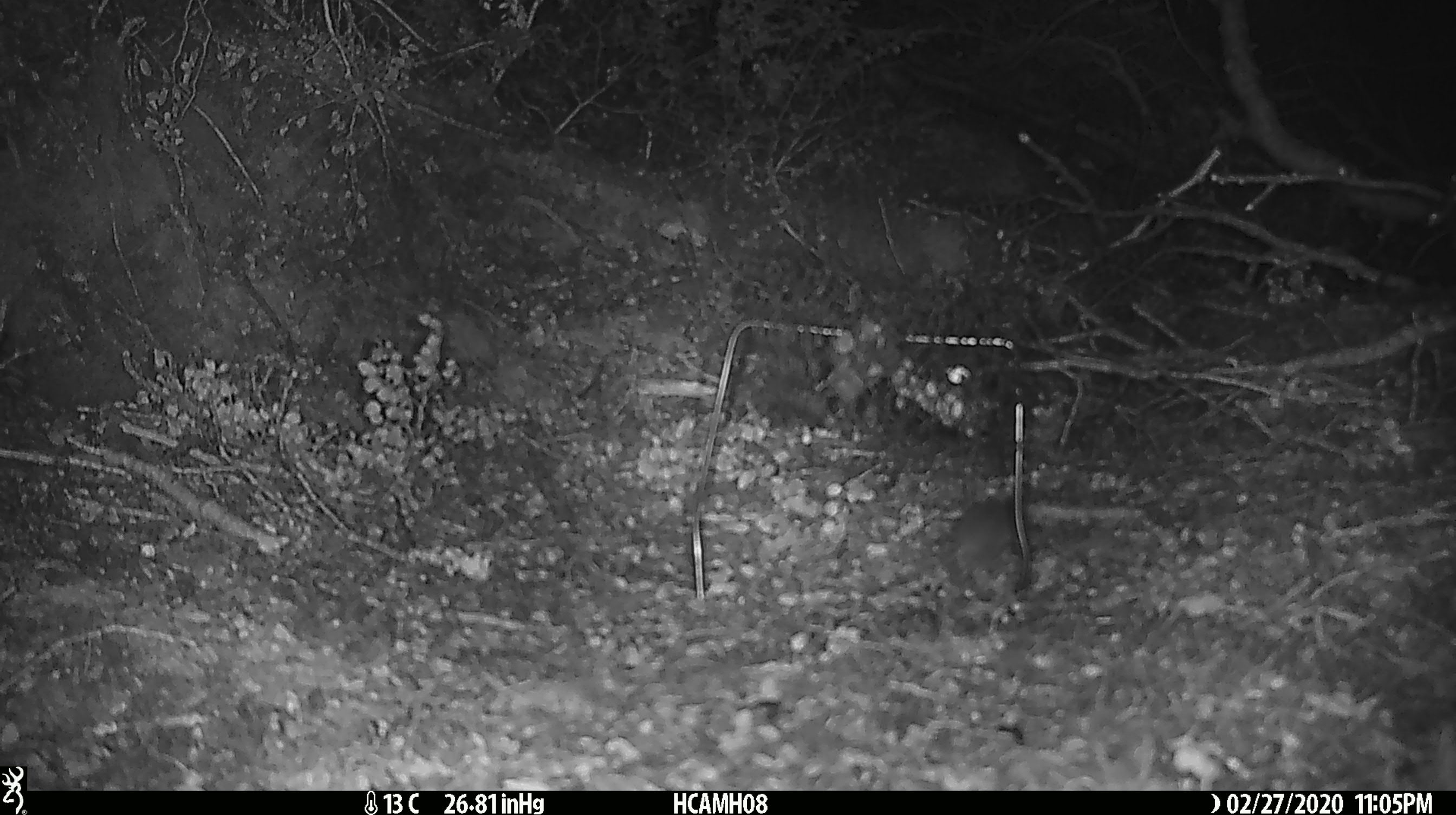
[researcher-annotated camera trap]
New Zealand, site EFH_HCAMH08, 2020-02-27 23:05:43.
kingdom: Animalia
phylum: Chordata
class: Mammalia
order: Rodentia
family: Muridae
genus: Mus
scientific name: Mus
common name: mouse